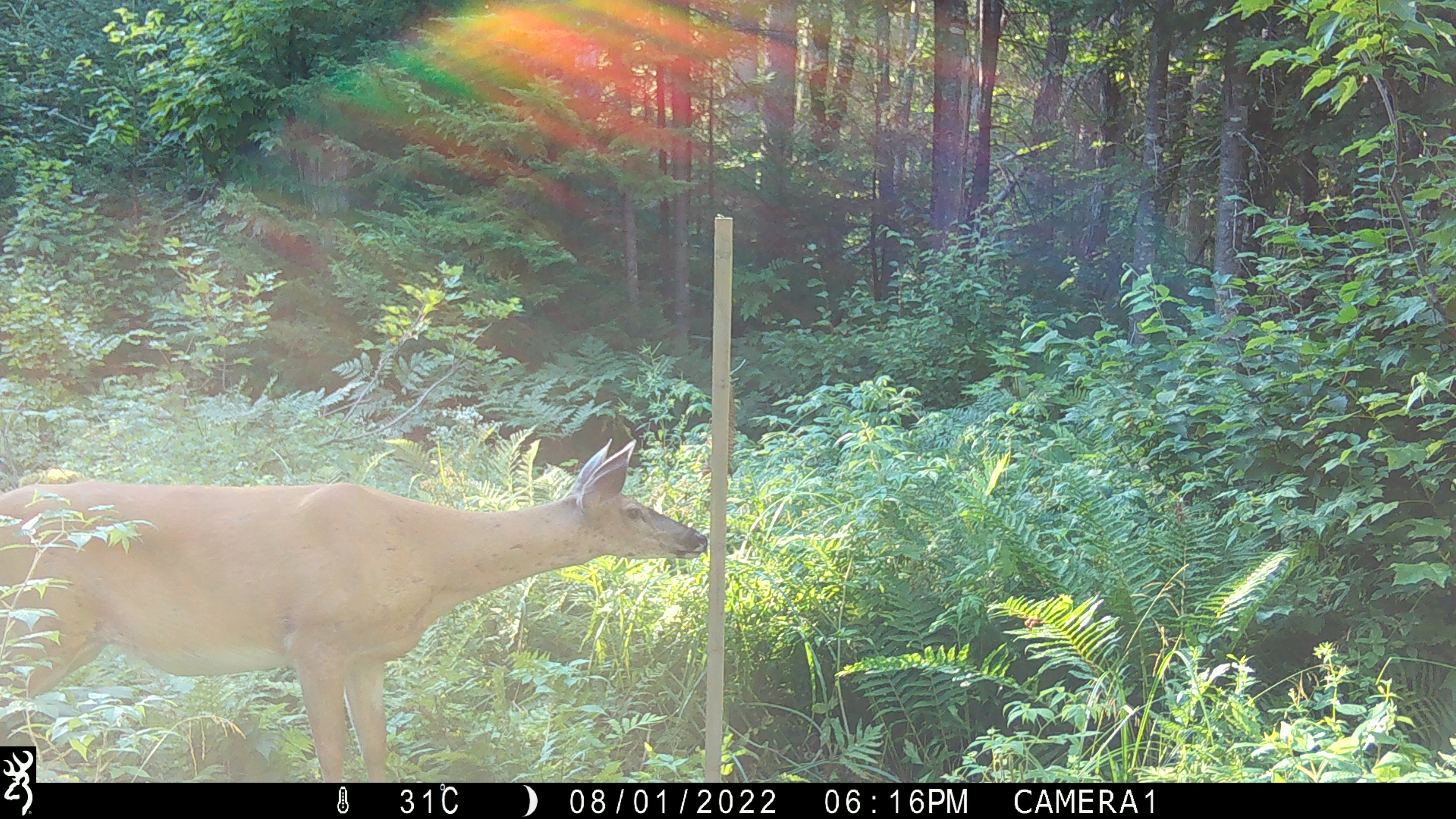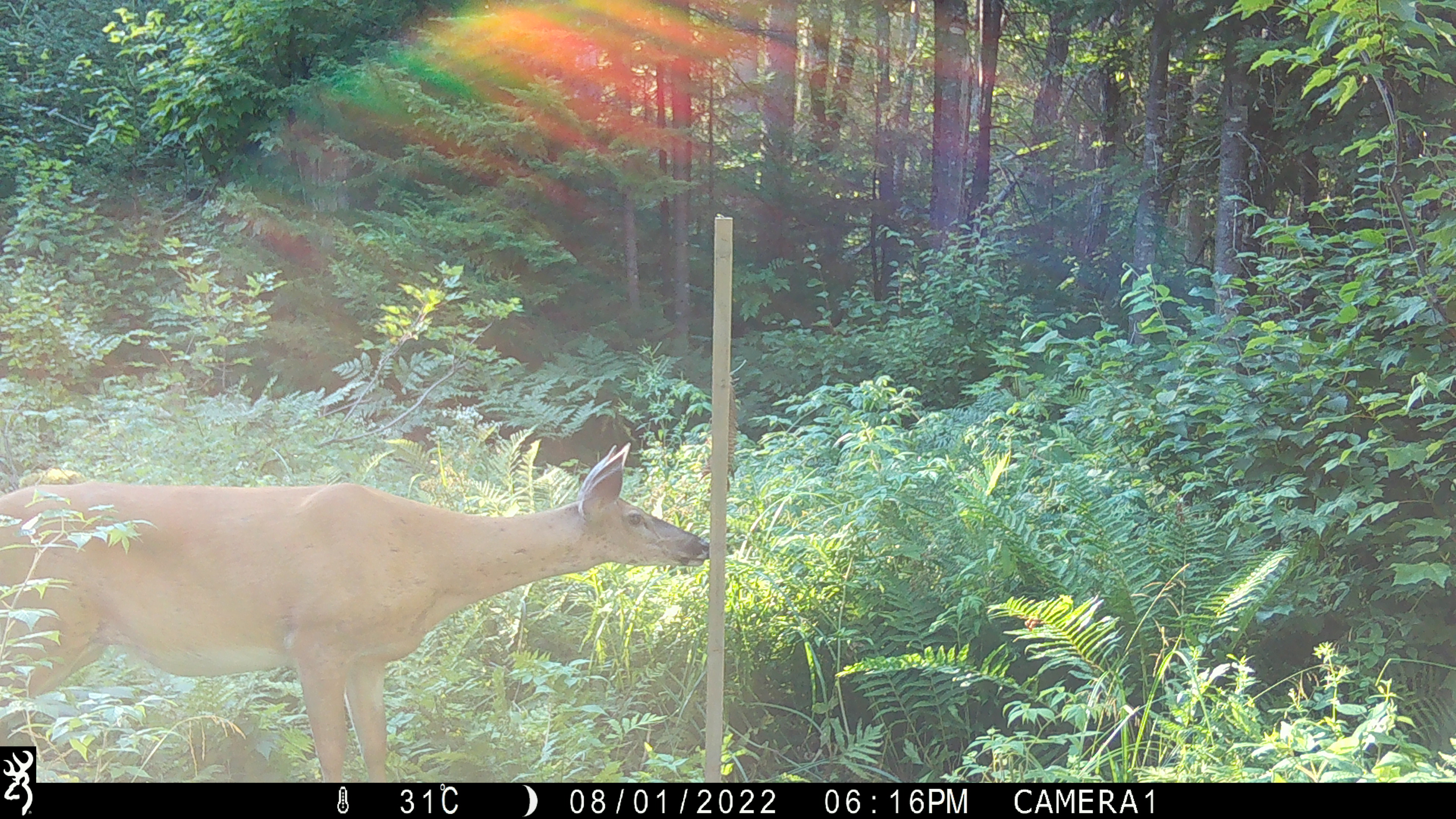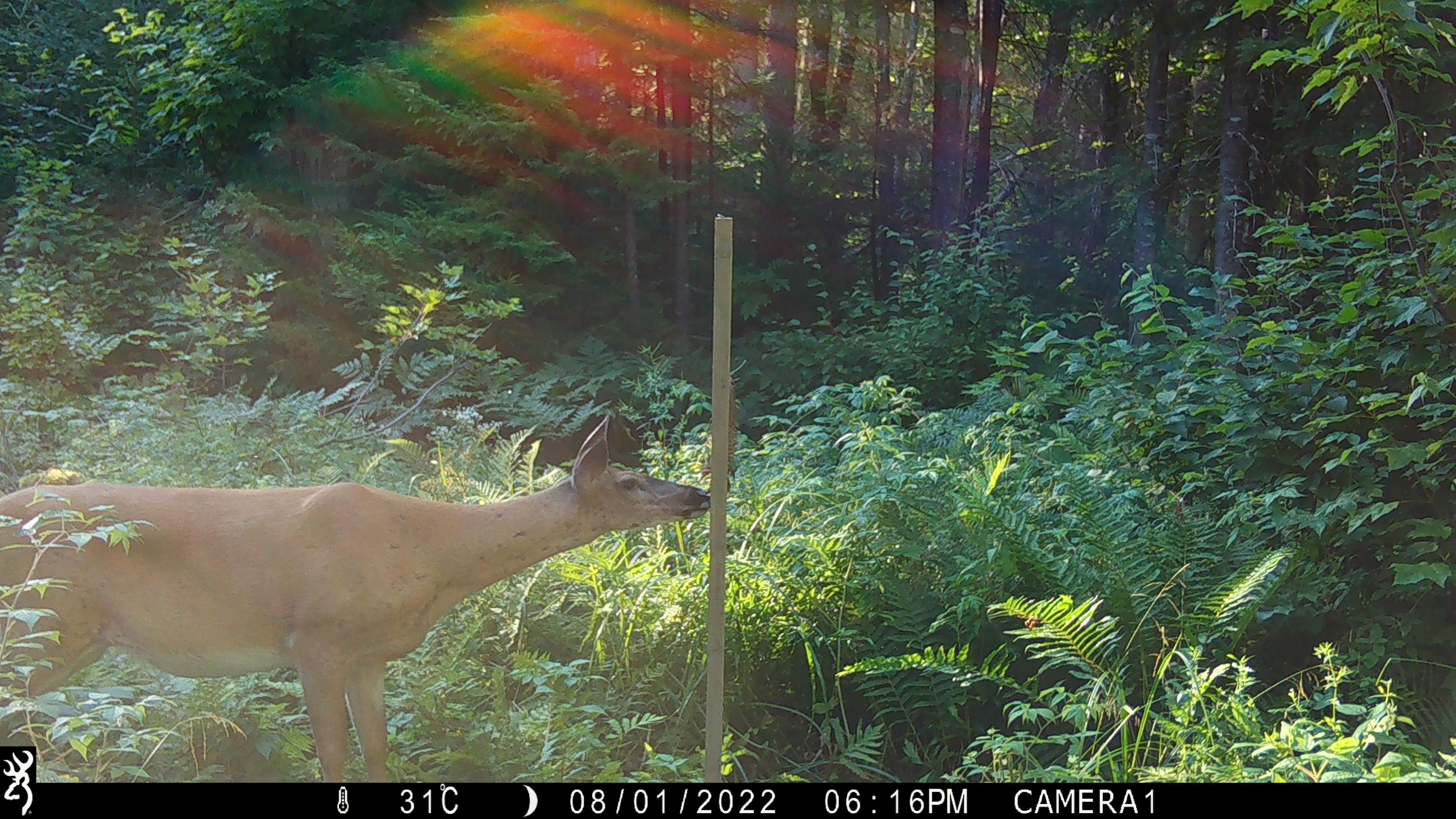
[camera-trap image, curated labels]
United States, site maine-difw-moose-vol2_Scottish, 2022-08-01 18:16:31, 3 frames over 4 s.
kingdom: Animalia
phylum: Chordata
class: Mammalia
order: Artiodactyla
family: Cervidae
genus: Odocoileus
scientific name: Odocoileus virginianus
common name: white-tailed deer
White-tailed deer (Odocoileus virginianus).